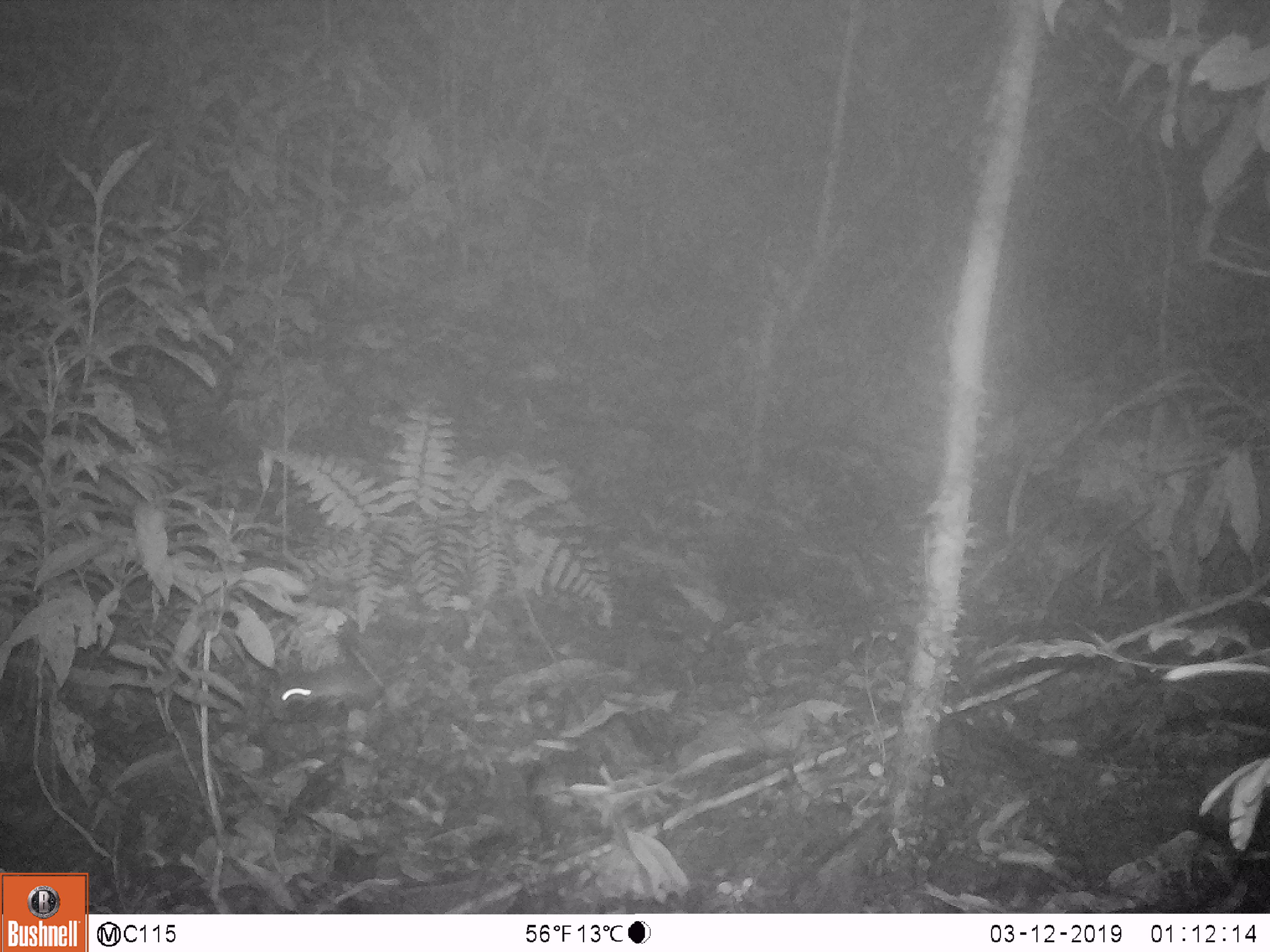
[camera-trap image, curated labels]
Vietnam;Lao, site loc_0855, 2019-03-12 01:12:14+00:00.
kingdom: Animalia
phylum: Chordata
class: Mammalia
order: Rodentia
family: Muridae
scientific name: Muridae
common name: old-world mice and rats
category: unidentified murid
Unidentified murid (old-world mice and rats) (Muridae). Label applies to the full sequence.